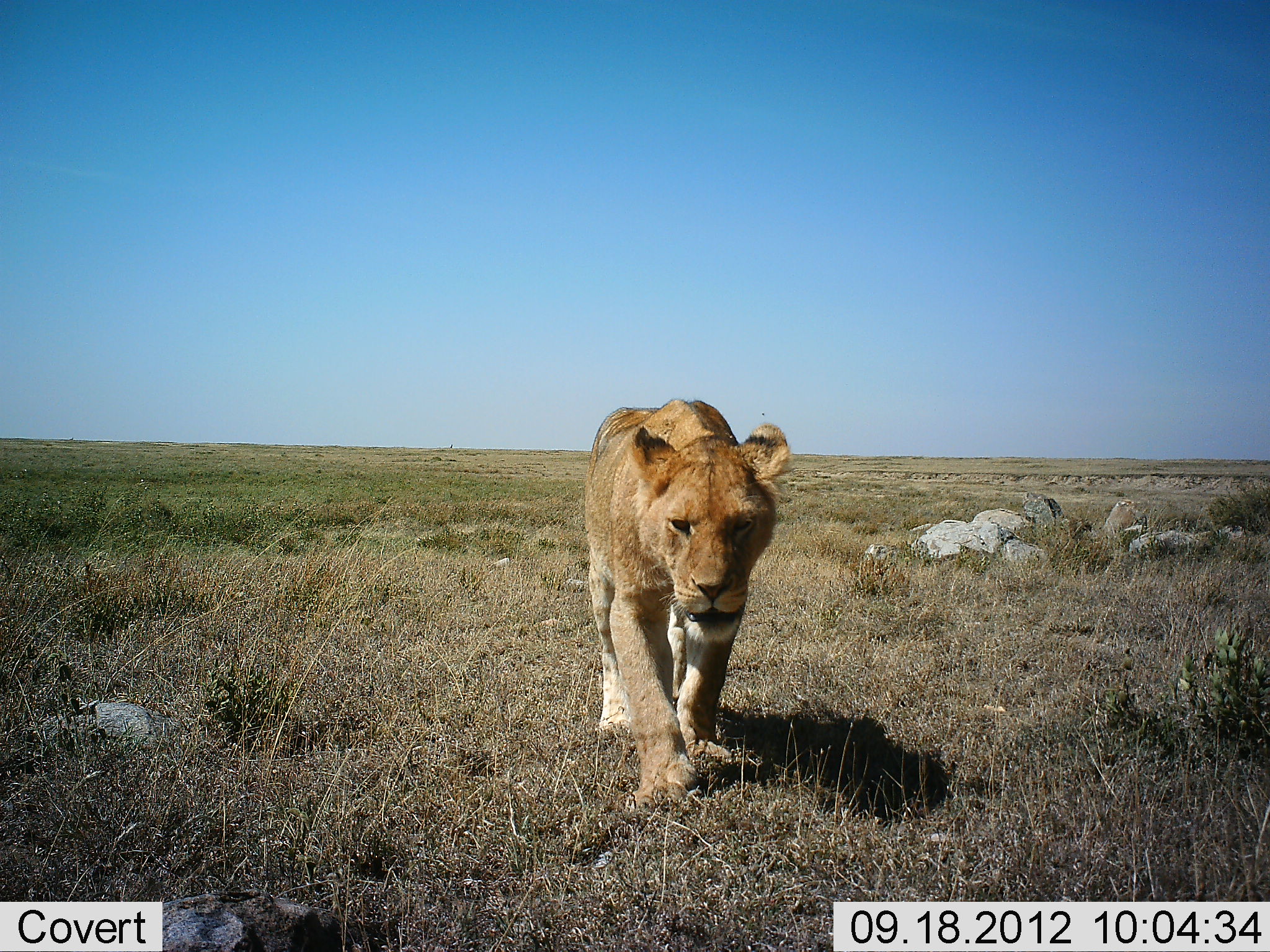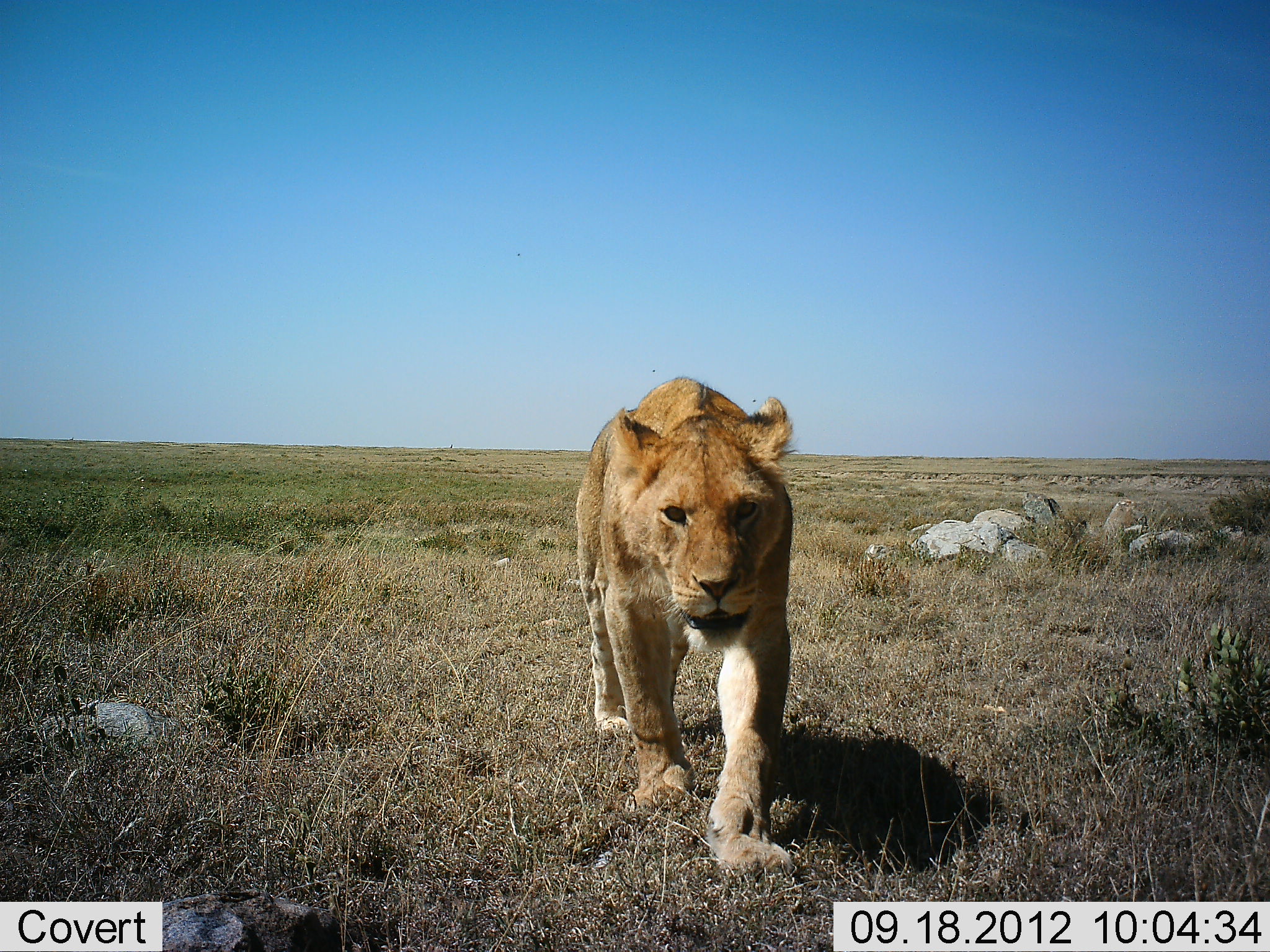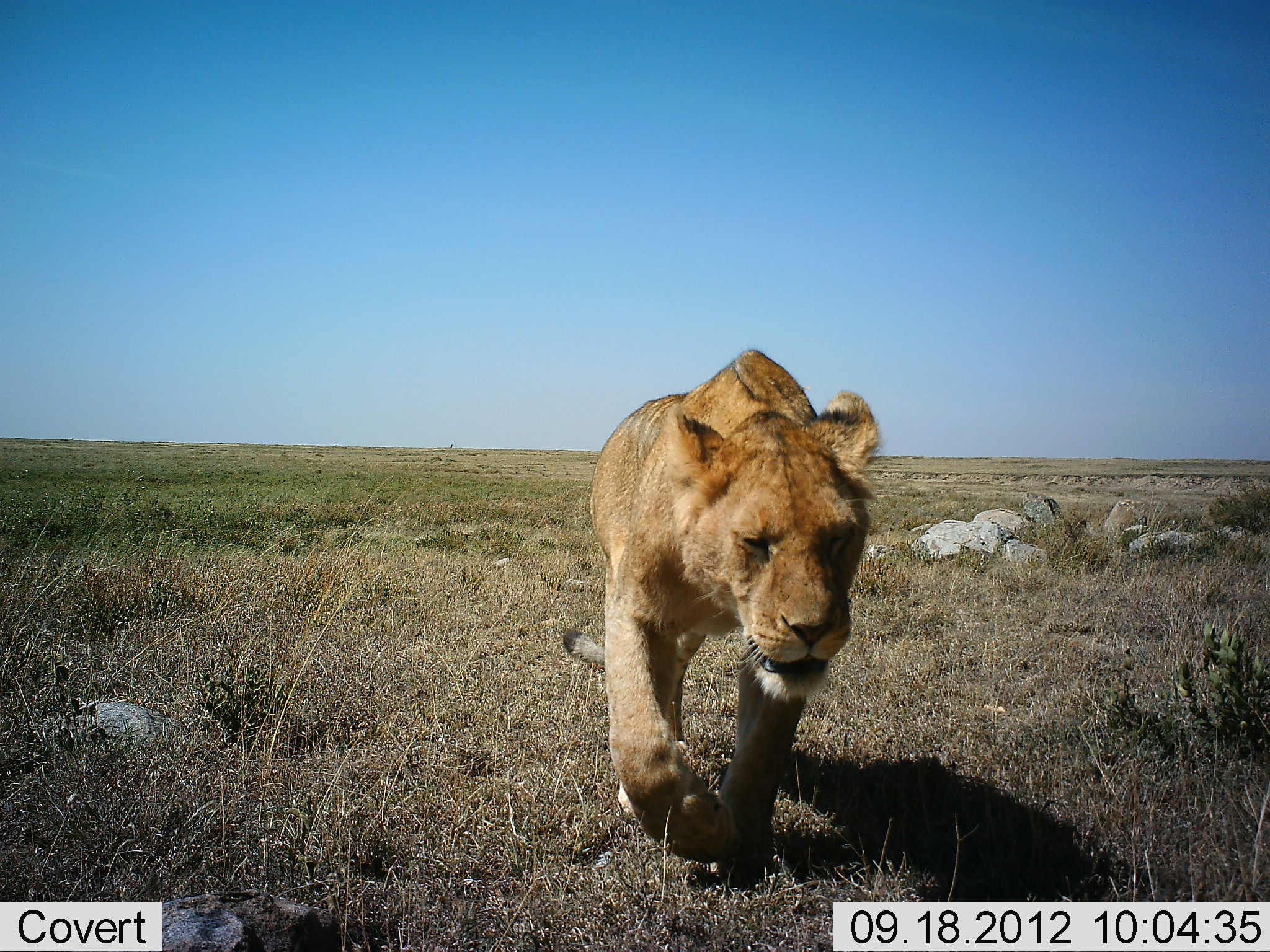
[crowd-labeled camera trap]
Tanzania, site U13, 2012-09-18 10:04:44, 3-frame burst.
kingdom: Animalia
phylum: Chordata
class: Mammalia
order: Carnivora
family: Felidae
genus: Panthera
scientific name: Panthera leo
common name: lion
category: lionfemale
Lionfemale (lion) (Panthera leo), count 1. Behavior (volunteer vote fractions): standing 0%, resting 0%, moving 100%, interacting 0%. Young present (vote fraction): 0%. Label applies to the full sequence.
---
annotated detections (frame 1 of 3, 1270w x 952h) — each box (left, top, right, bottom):
animal: (582, 394, 792, 809)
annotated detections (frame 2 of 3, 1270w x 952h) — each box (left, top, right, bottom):
animal: (573, 375, 799, 879)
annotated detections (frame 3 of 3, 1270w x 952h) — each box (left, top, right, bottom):
animal: (560, 347, 882, 890)